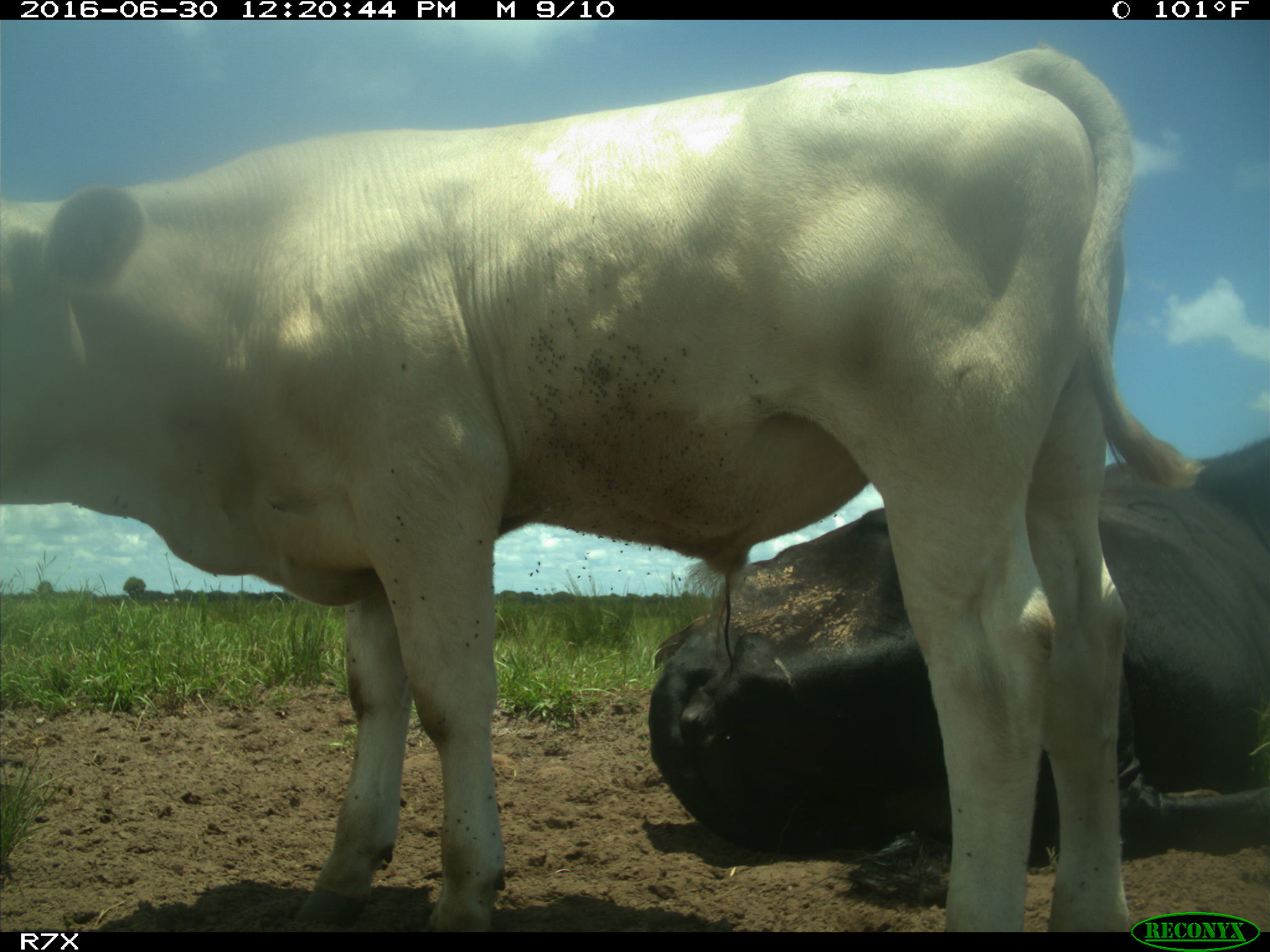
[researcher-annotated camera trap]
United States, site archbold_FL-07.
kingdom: Animalia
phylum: Chordata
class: Mammalia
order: Artiodactyla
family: Bovidae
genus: Bos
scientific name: Bos taurus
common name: domestic cow